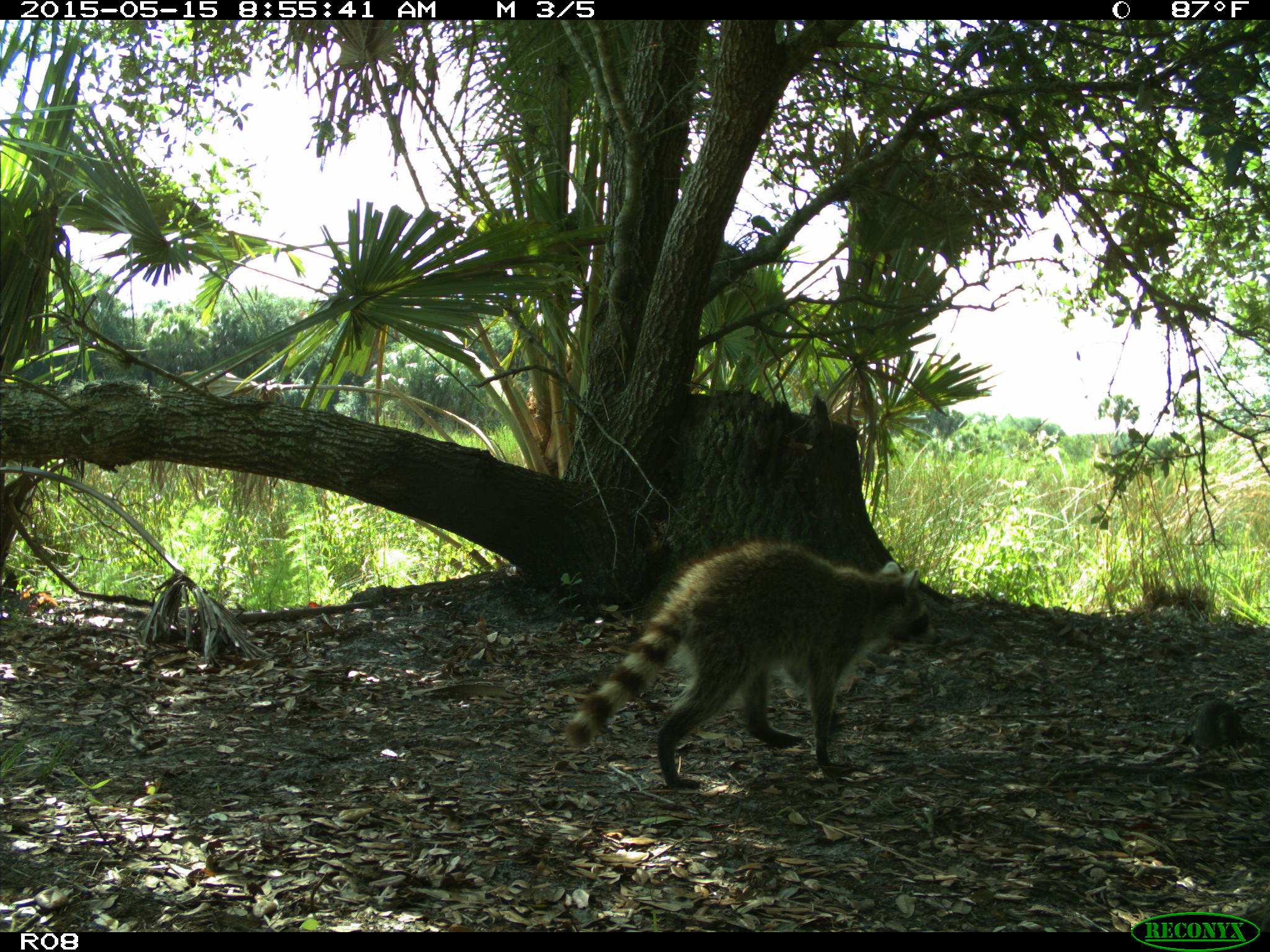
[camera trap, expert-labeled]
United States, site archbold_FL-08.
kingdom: Animalia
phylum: Chordata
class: Mammalia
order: Carnivora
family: Procyonidae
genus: Procyon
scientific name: Procyon lotor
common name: common raccoon